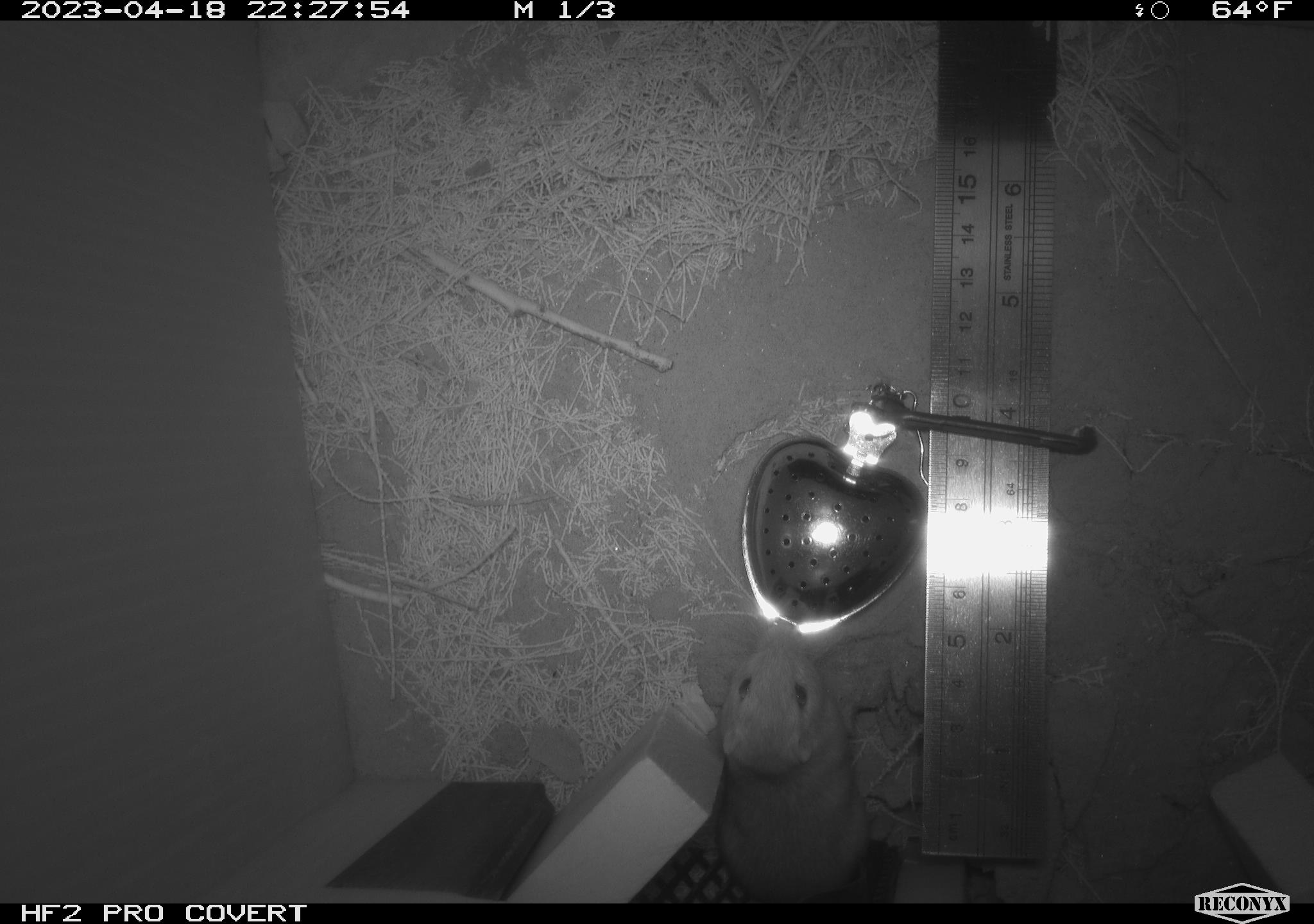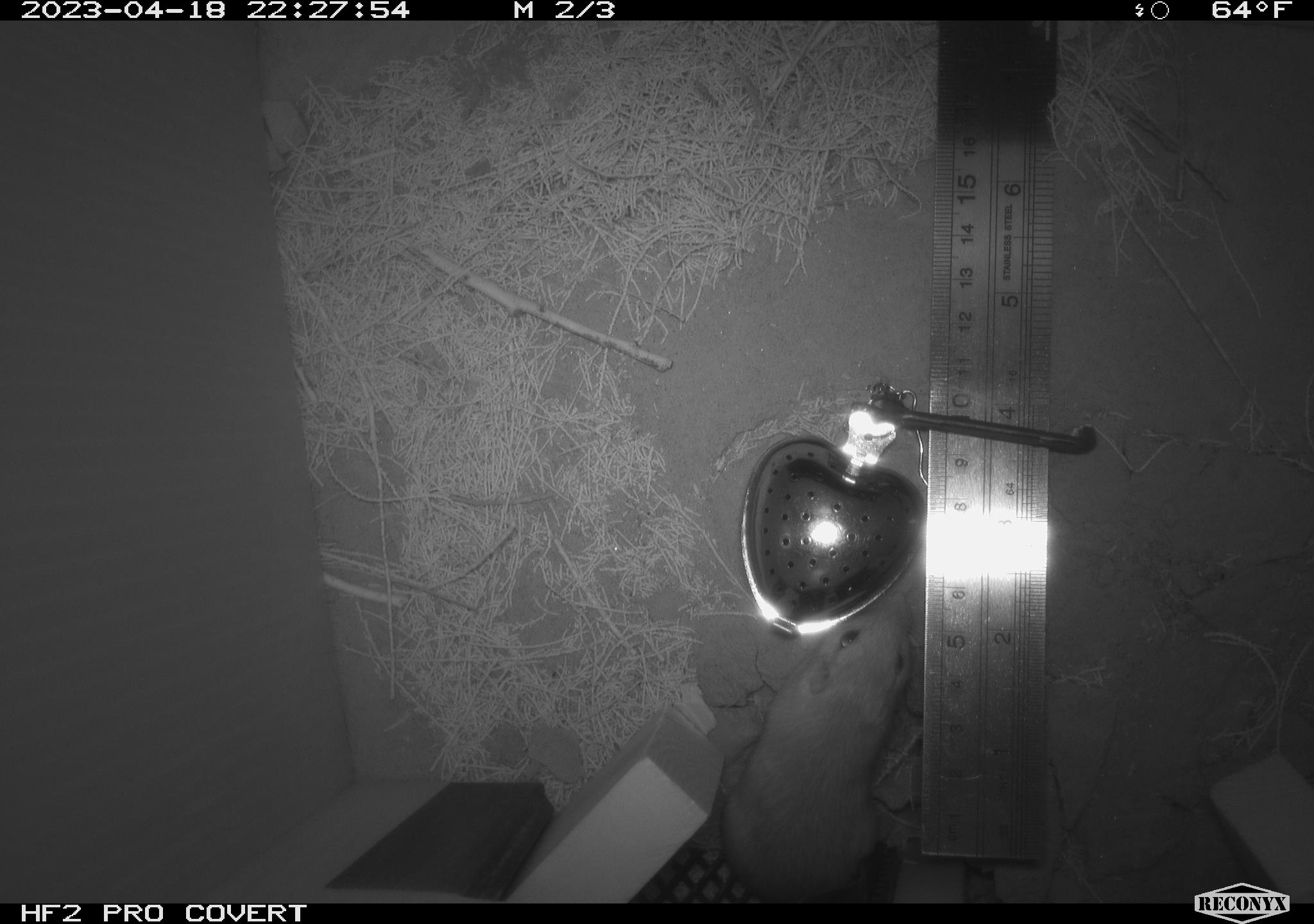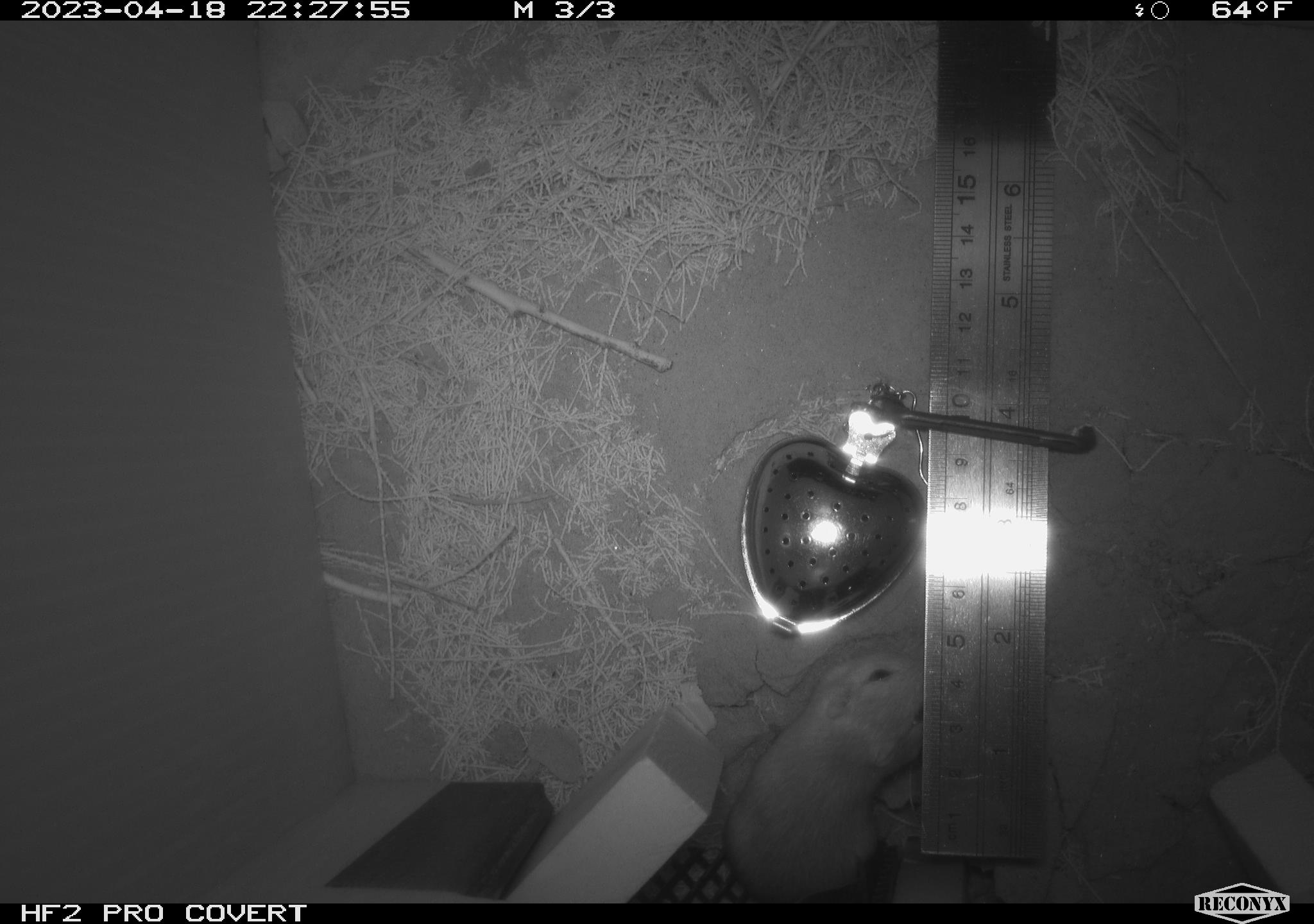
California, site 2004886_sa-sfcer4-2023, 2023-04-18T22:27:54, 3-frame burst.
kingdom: Animalia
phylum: Chordata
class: Mammalia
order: Rodentia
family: Heteromyidae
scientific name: Heteromyidae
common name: kangaroo rats and pocket mice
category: heteromyidae family